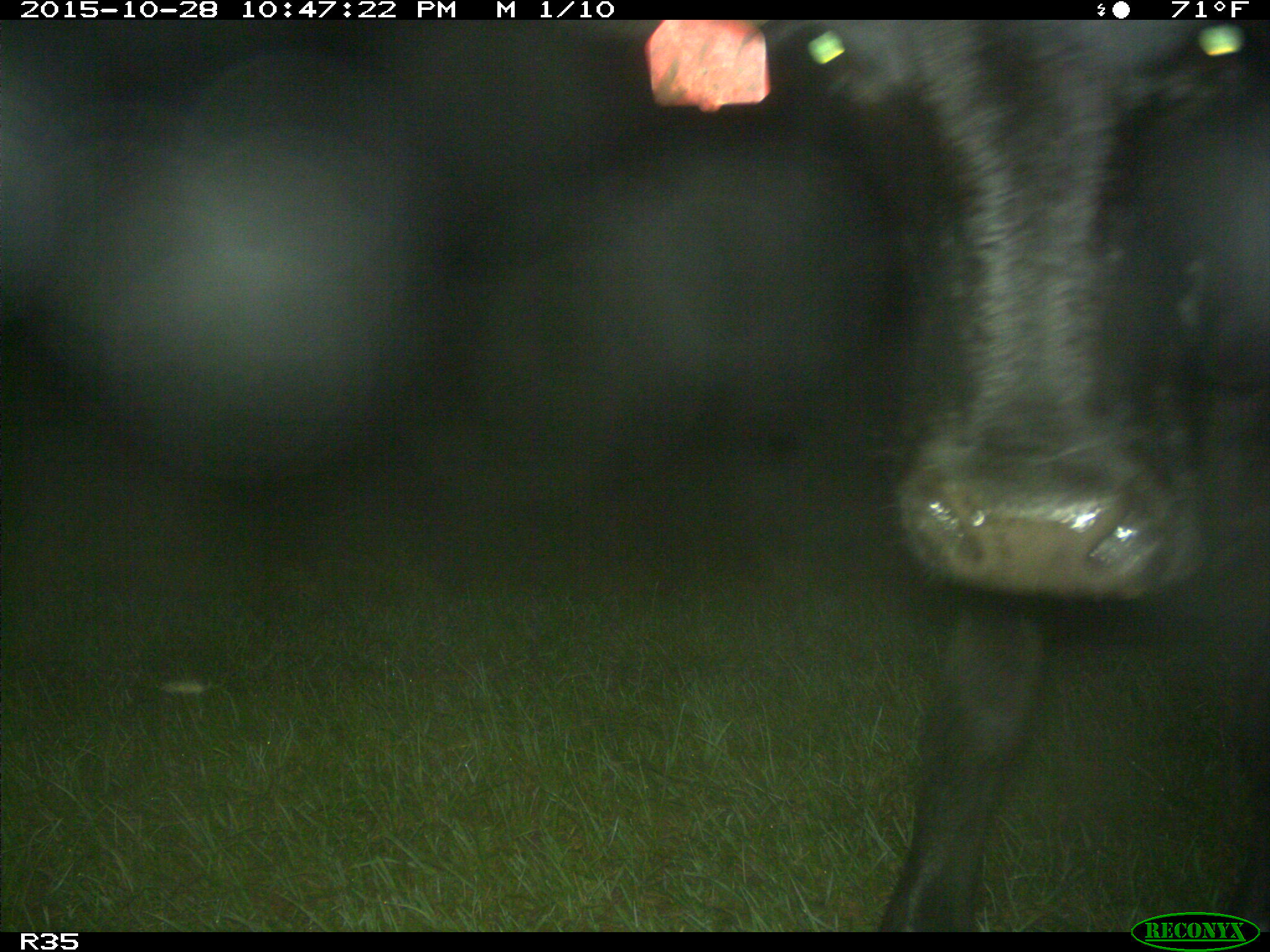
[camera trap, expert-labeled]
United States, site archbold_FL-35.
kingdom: Animalia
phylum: Chordata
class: Mammalia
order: Artiodactyla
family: Bovidae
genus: Bos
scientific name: Bos taurus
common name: domestic cow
Bos taurus (domestic cow).